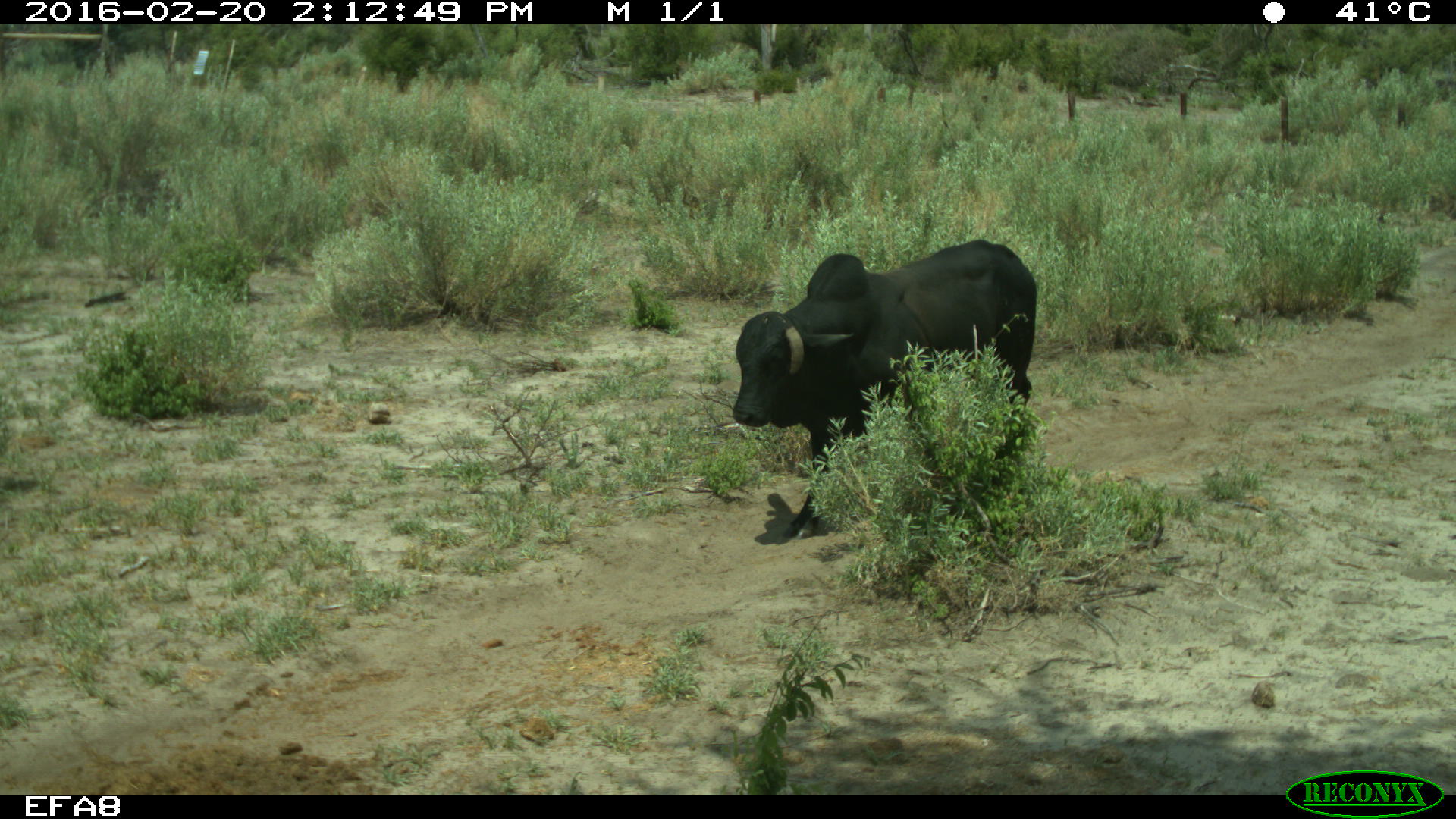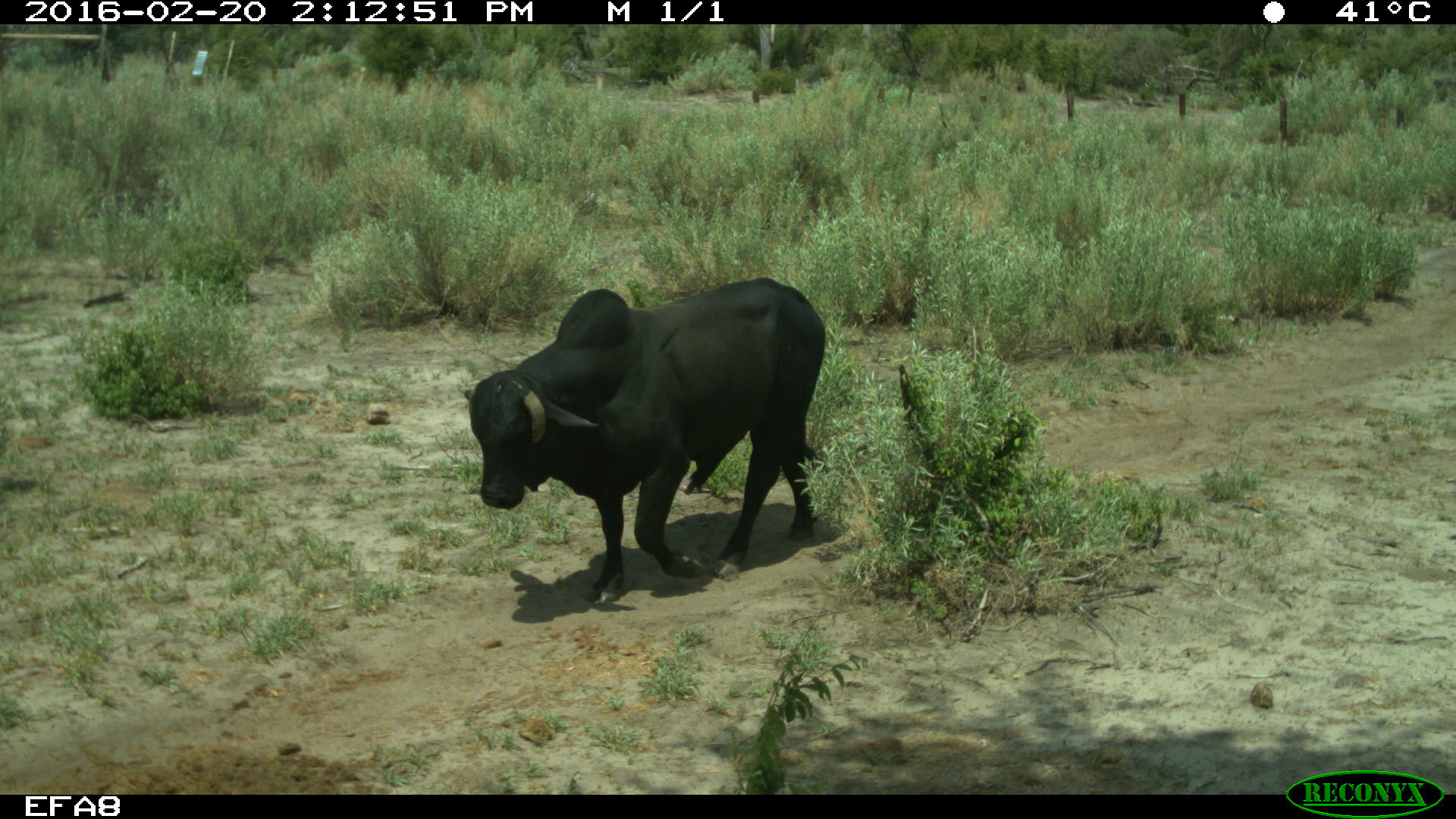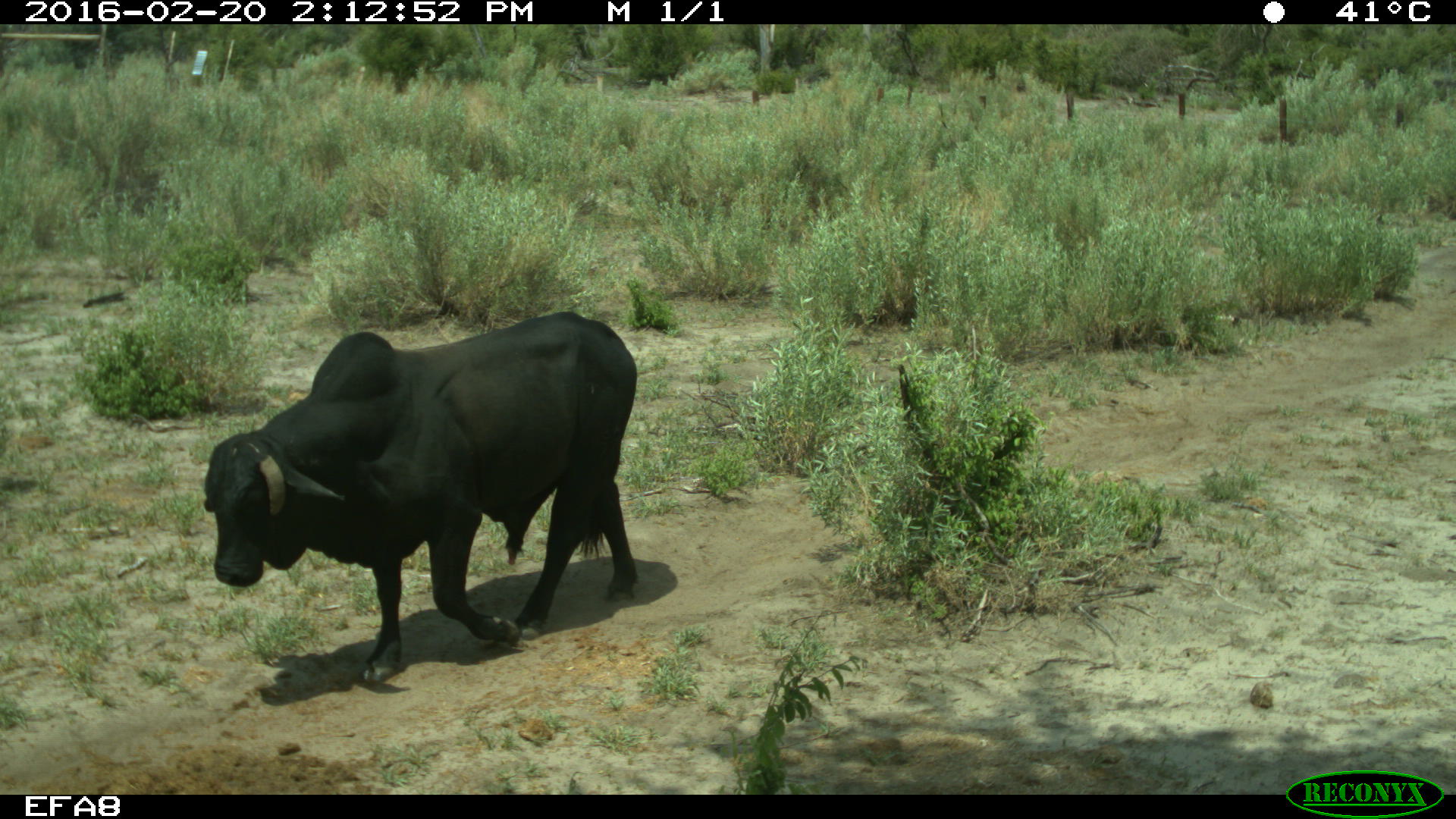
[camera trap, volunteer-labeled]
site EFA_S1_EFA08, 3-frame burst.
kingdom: Animalia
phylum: Chordata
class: Mammalia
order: Artiodactyla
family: Bovidae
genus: Bos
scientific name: Bos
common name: cattle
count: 1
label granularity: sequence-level